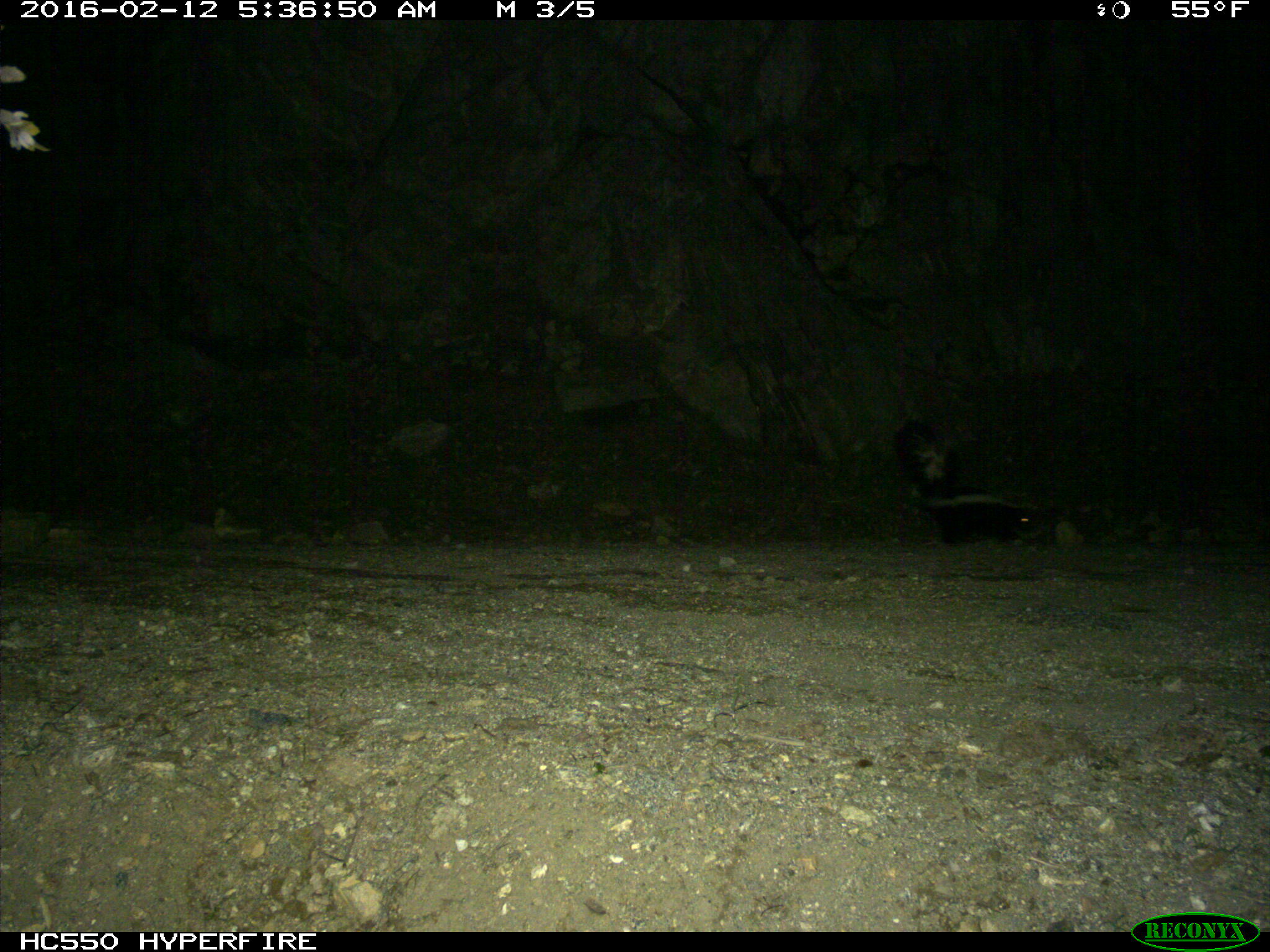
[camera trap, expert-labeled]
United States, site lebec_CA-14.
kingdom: Animalia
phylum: Chordata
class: Mammalia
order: Carnivora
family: Mephitidae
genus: Mephitis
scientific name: Mephitis mephitis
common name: striped skunk